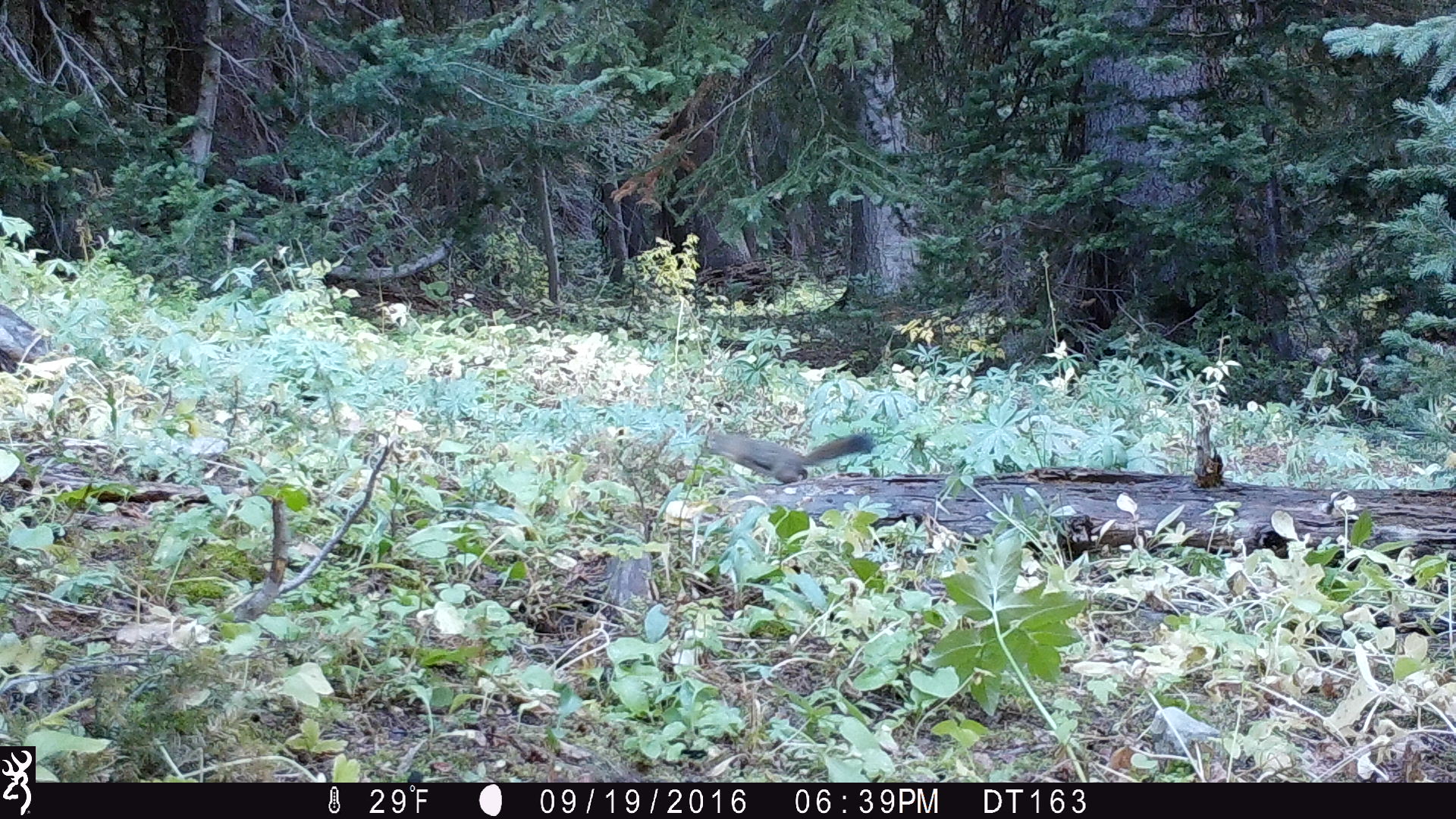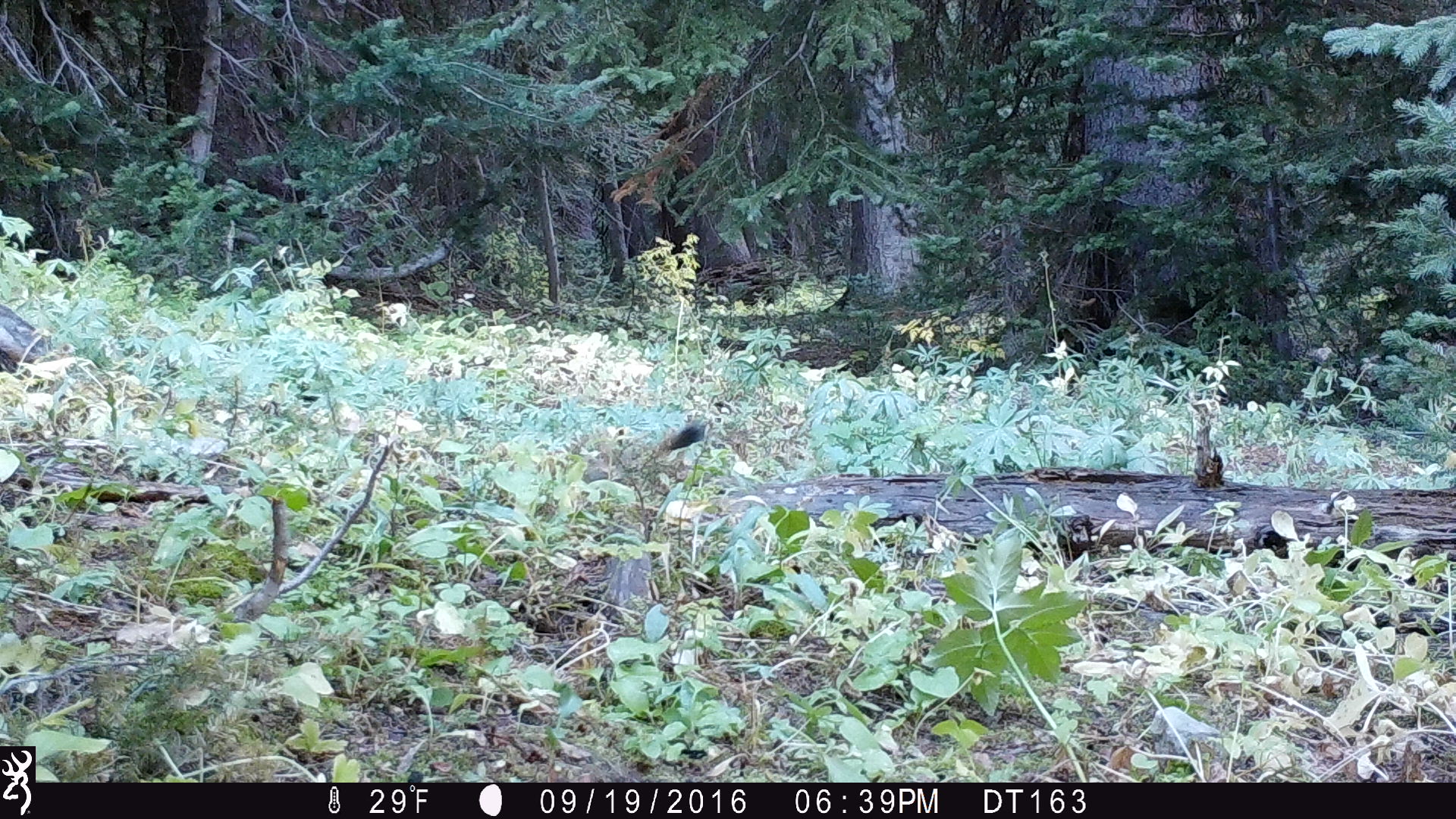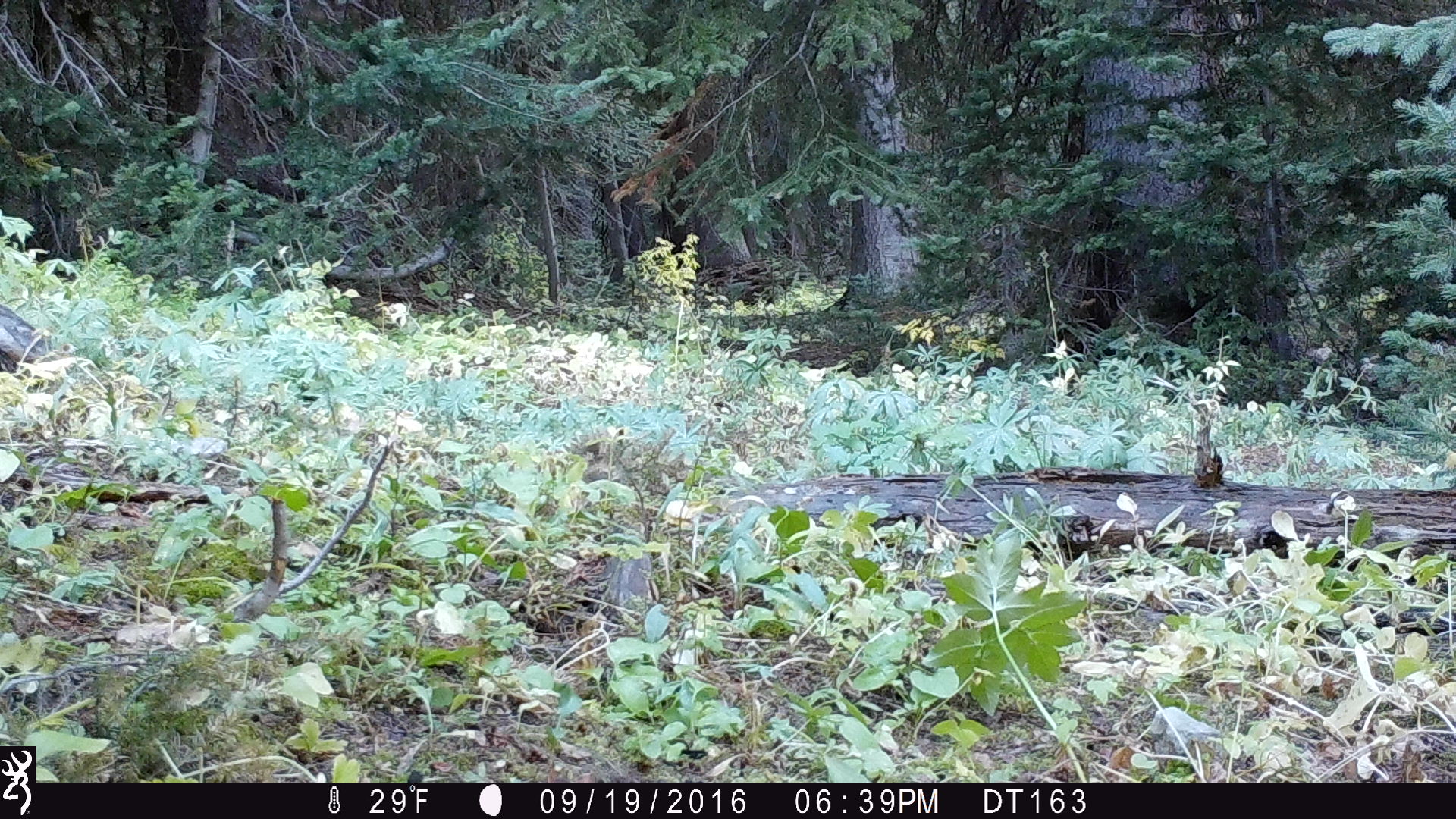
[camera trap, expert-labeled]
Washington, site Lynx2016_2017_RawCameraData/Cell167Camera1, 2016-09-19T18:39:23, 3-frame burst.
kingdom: Animalia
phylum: Chordata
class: Mammalia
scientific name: Mammalia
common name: small mammal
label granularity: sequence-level